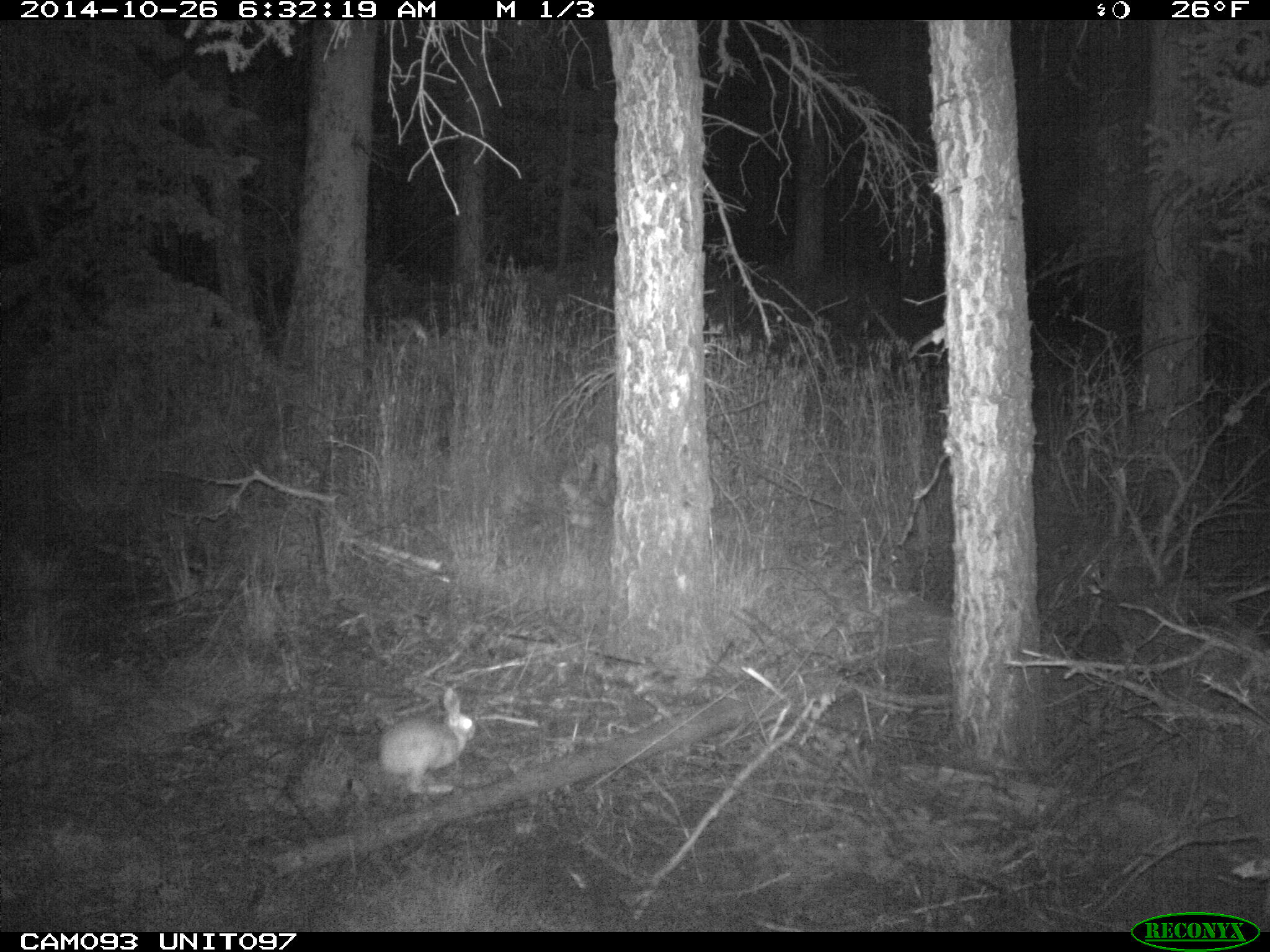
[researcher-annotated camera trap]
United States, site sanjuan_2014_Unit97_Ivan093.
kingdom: Animalia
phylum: Chordata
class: Mammalia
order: Lagomorpha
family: Leporidae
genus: Lepus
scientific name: Lepus americanus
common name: snowshoe hare